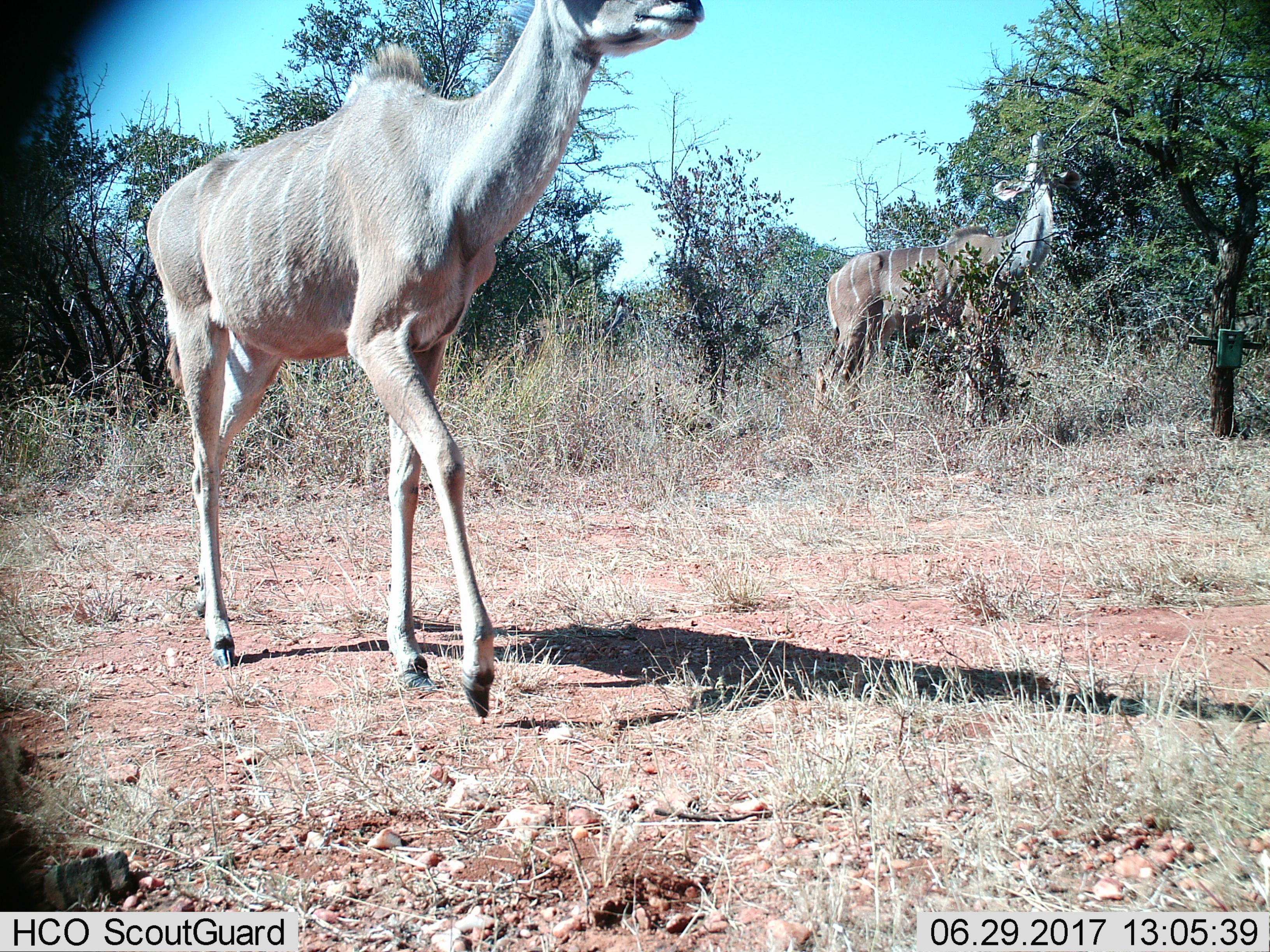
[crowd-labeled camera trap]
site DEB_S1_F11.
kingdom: Animalia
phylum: Chordata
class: Mammalia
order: Artiodactyla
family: Bovidae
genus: Tragelaphus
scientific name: Tragelaphus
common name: kudu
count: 2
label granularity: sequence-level